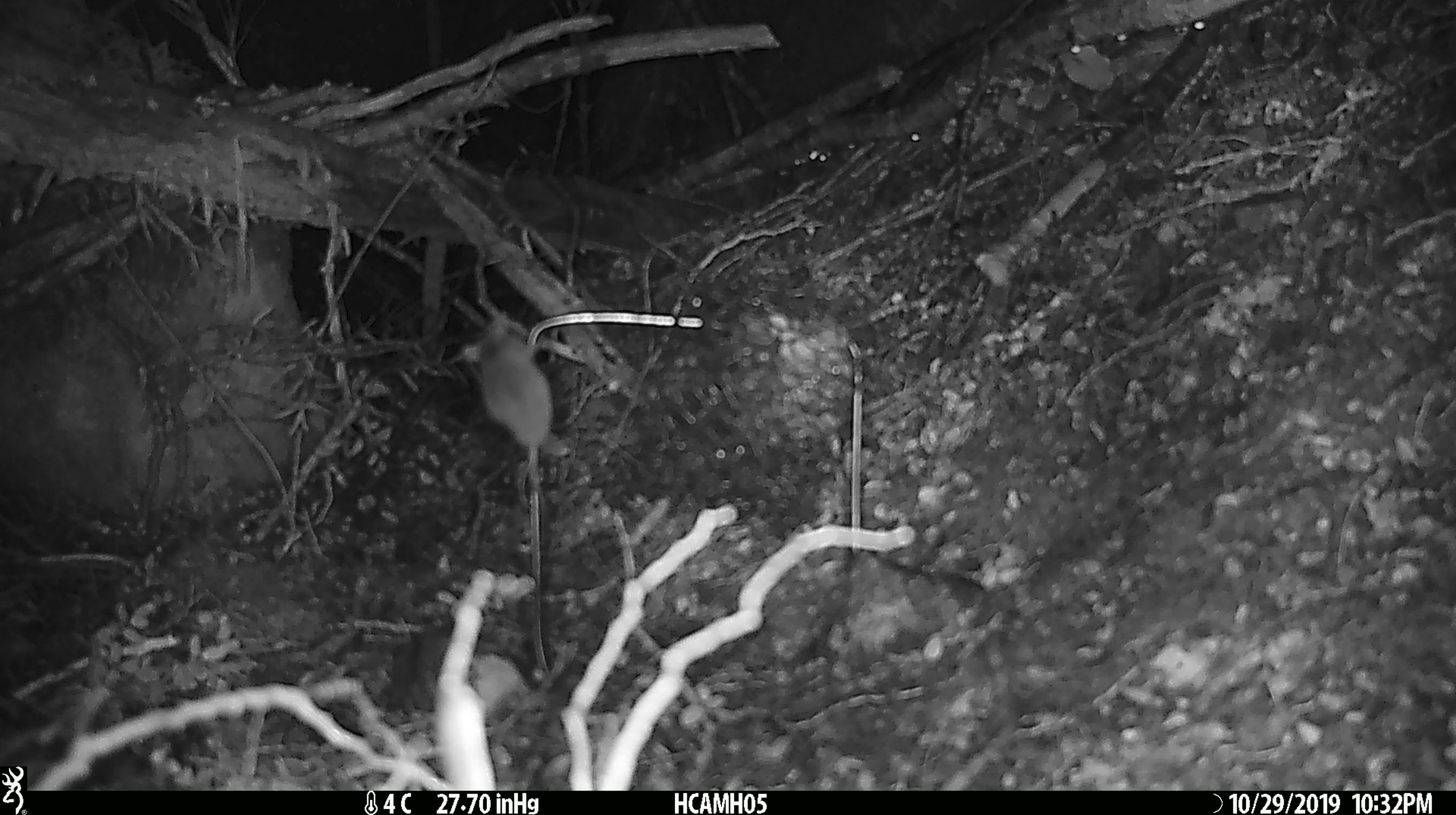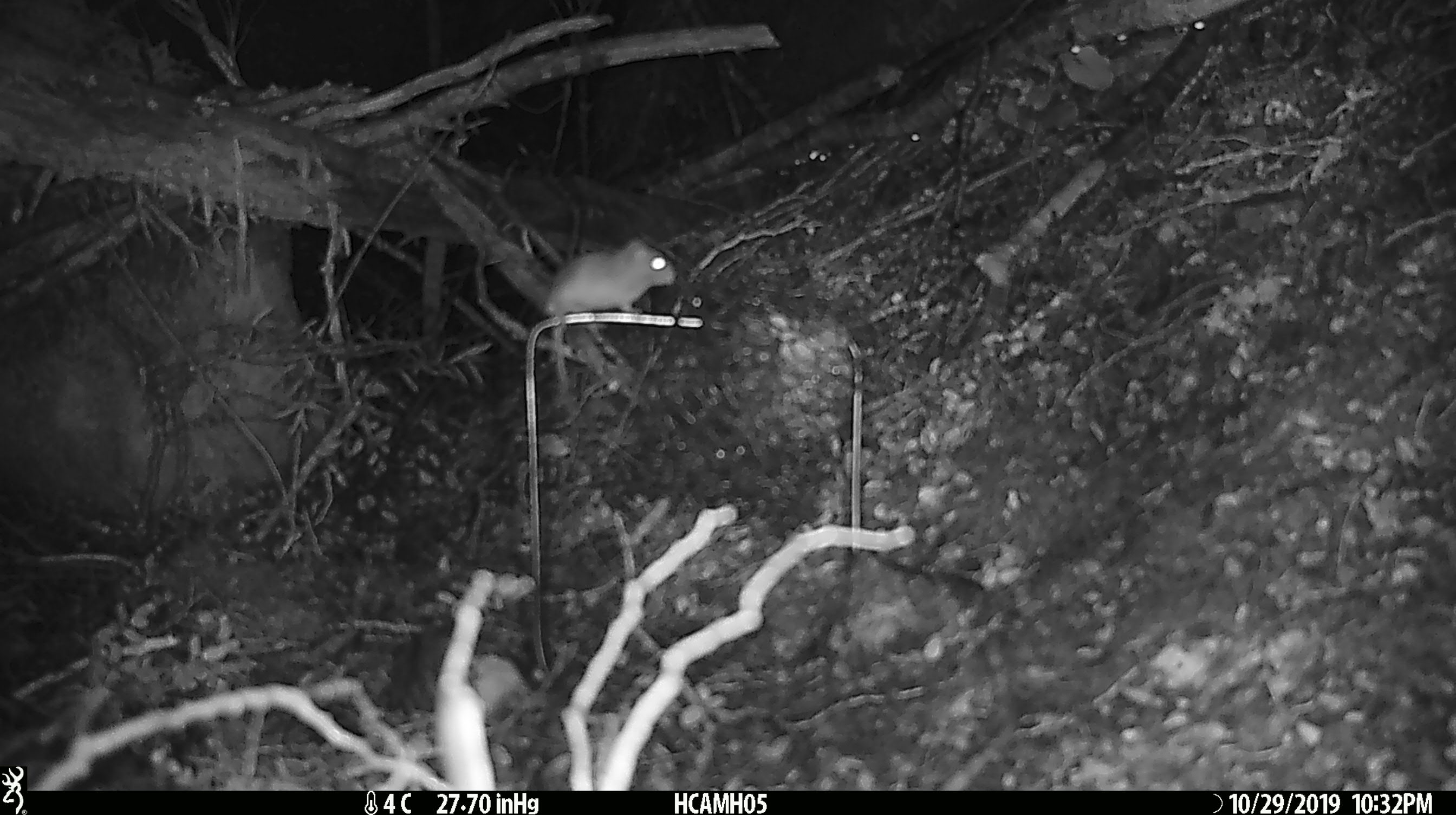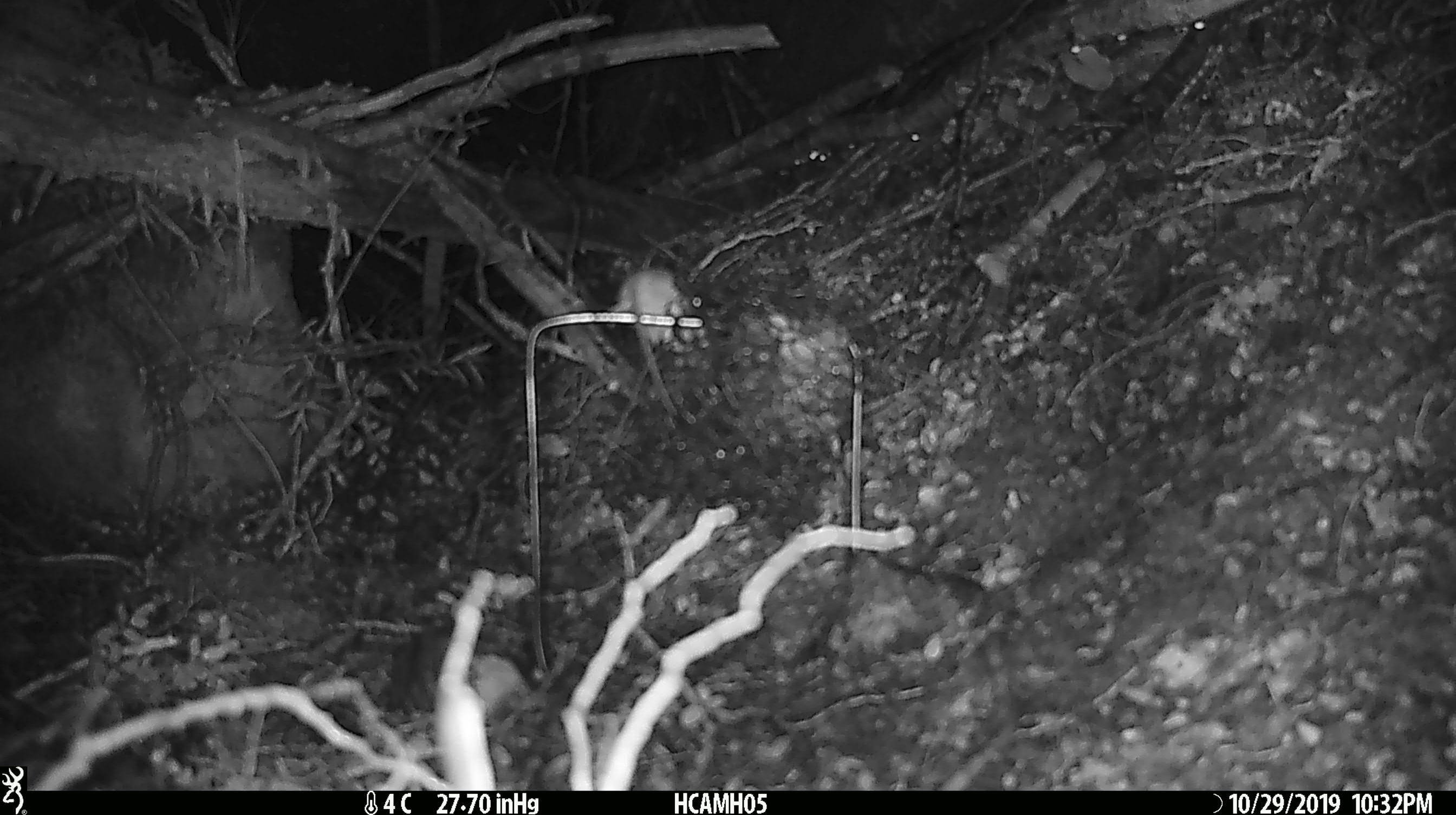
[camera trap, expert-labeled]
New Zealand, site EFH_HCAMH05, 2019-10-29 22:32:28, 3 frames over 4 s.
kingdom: Animalia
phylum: Chordata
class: Mammalia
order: Rodentia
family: Muridae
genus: Mus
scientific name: Mus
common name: mouse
Mouse (Mus).